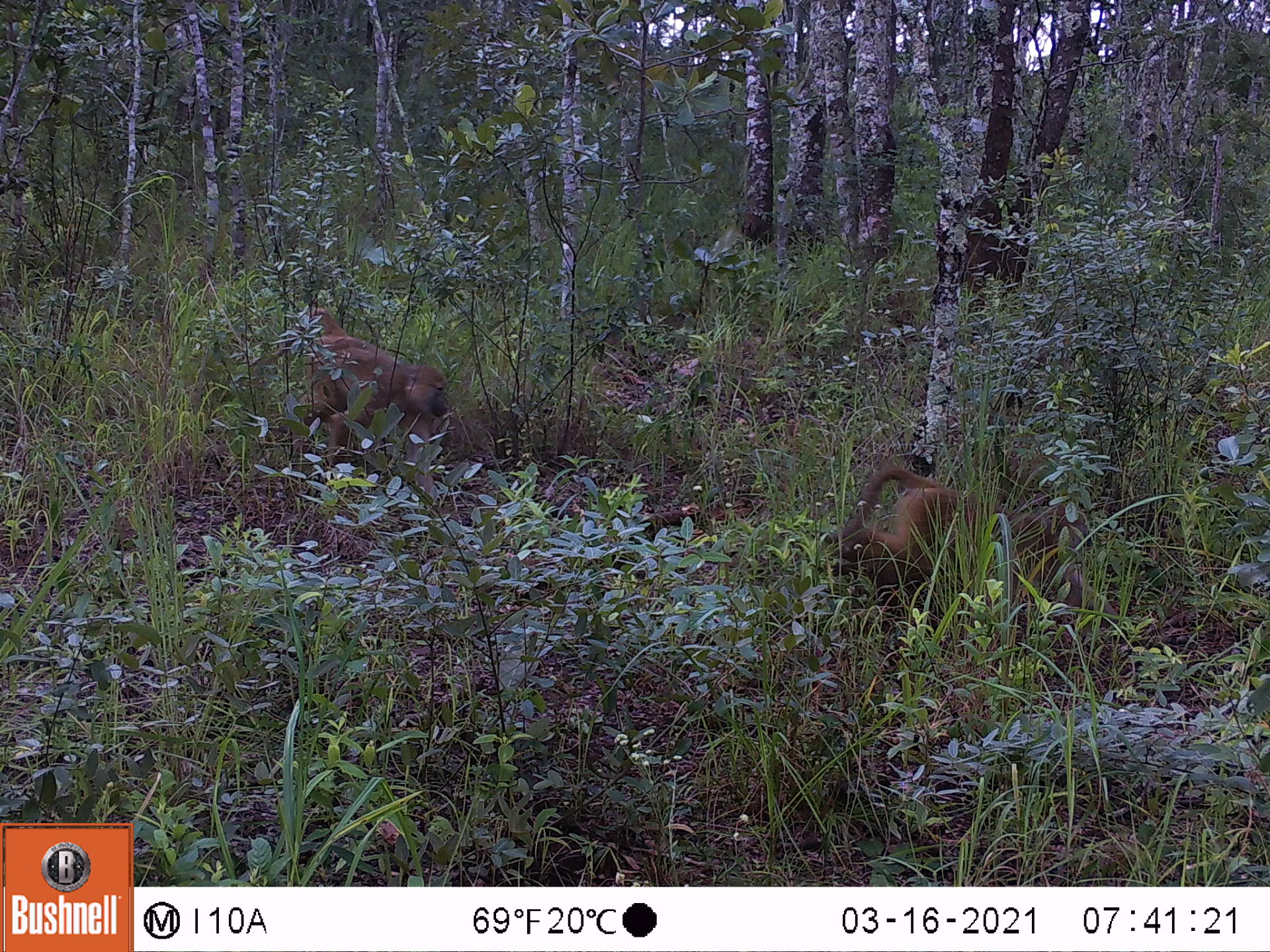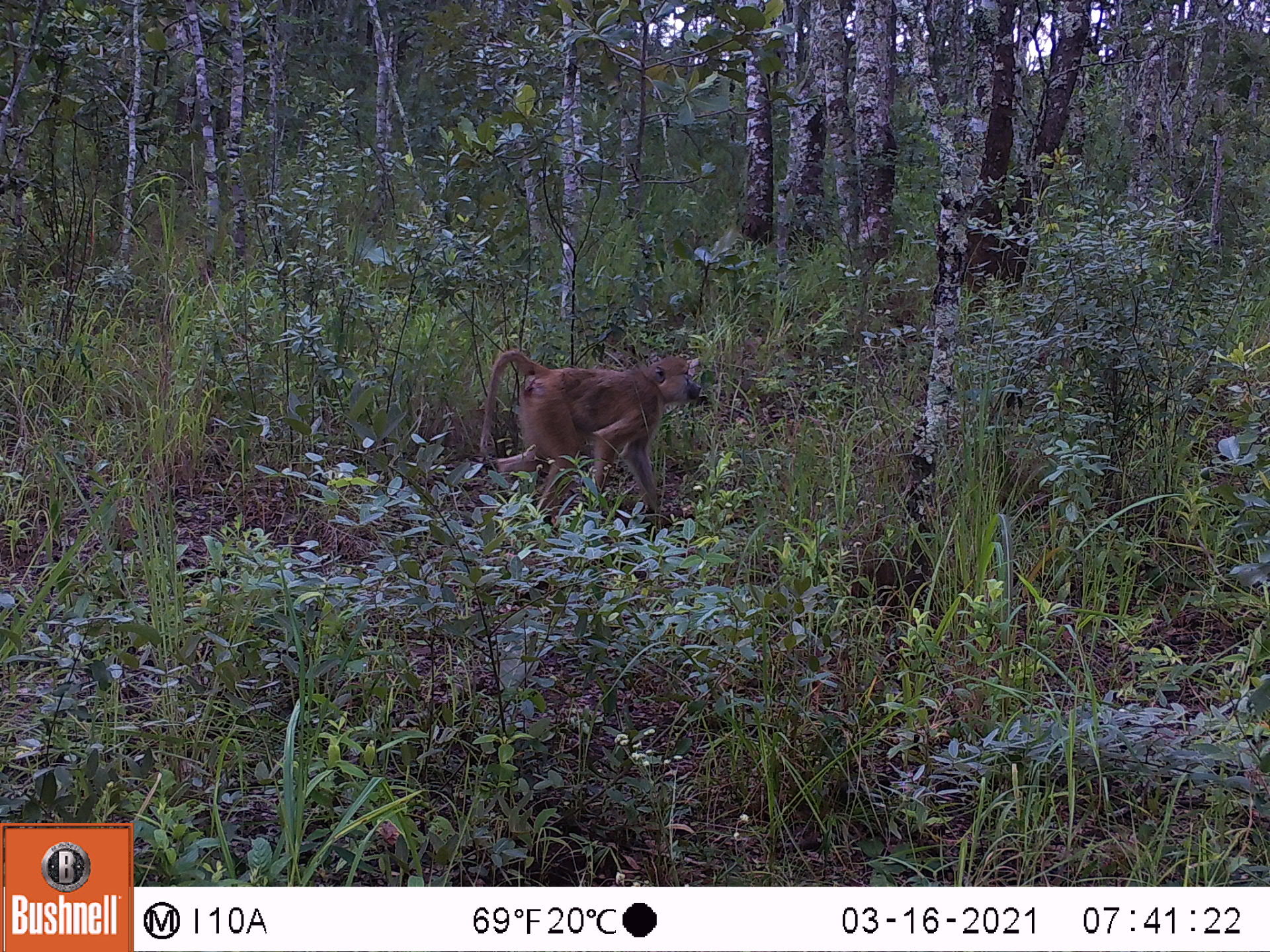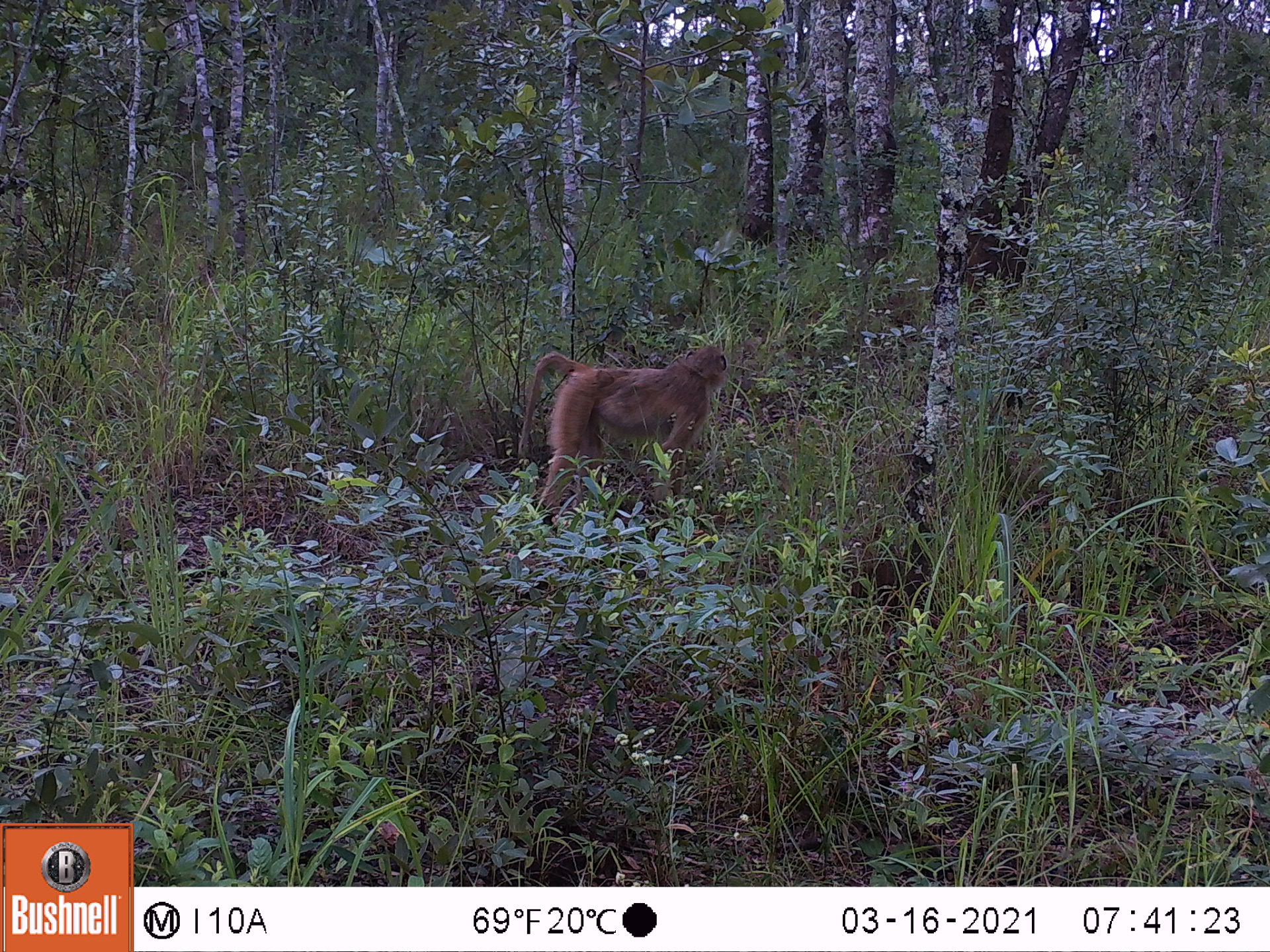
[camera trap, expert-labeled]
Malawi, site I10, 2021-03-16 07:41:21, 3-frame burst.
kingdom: Animalia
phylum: Chordata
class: Mammalia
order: Primates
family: Cercopithecidae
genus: Papio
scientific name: Papio cynocephalus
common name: yellow baboon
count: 2